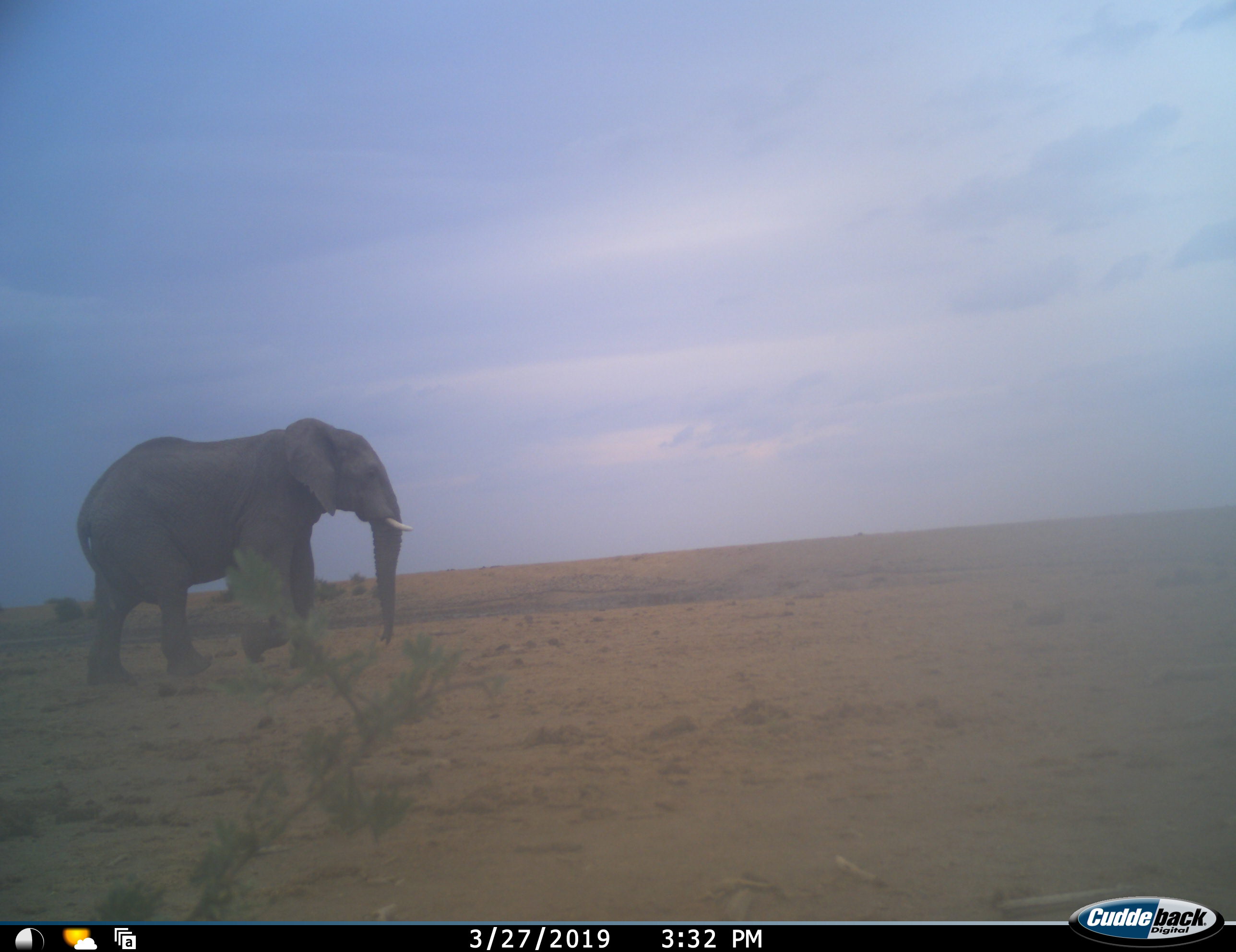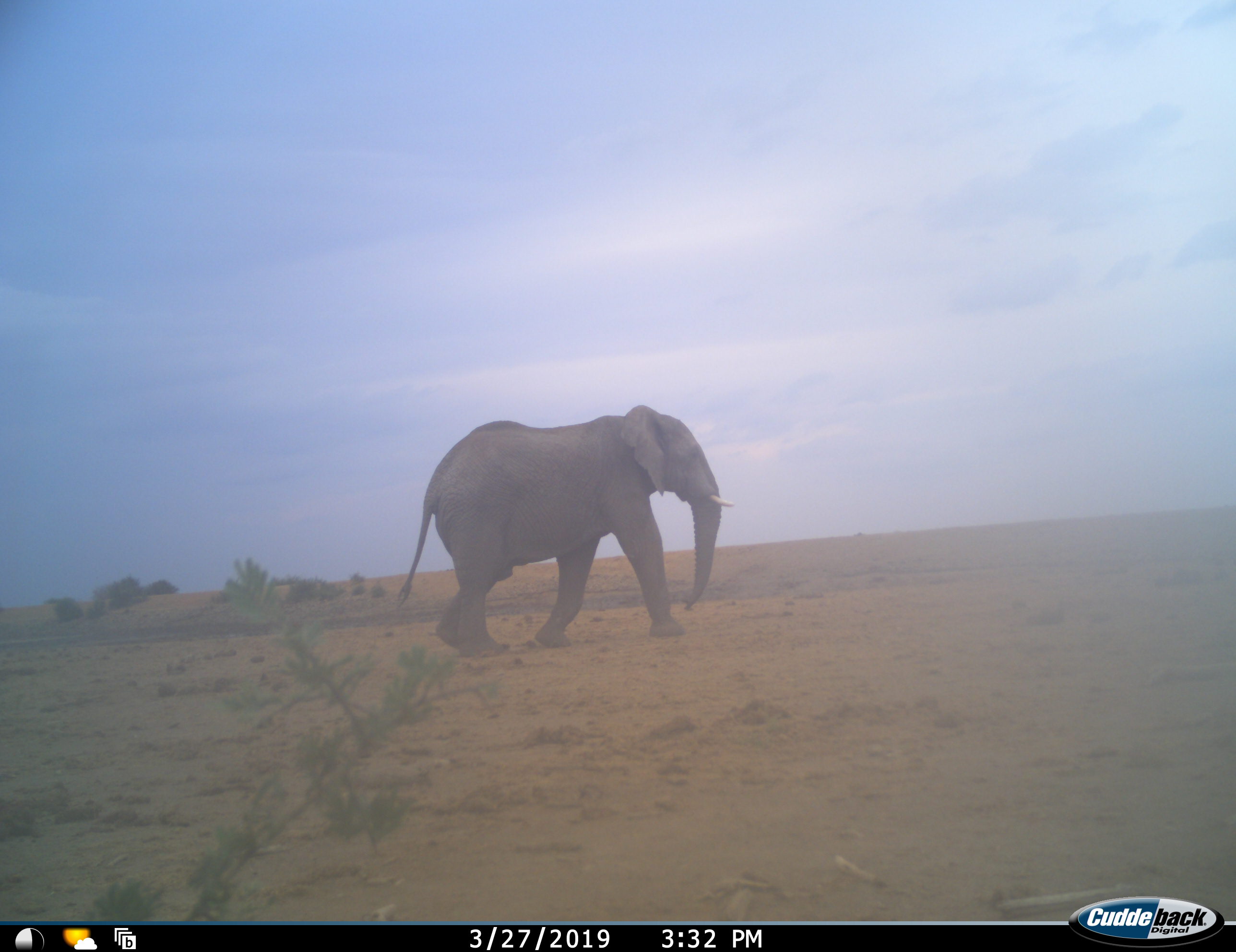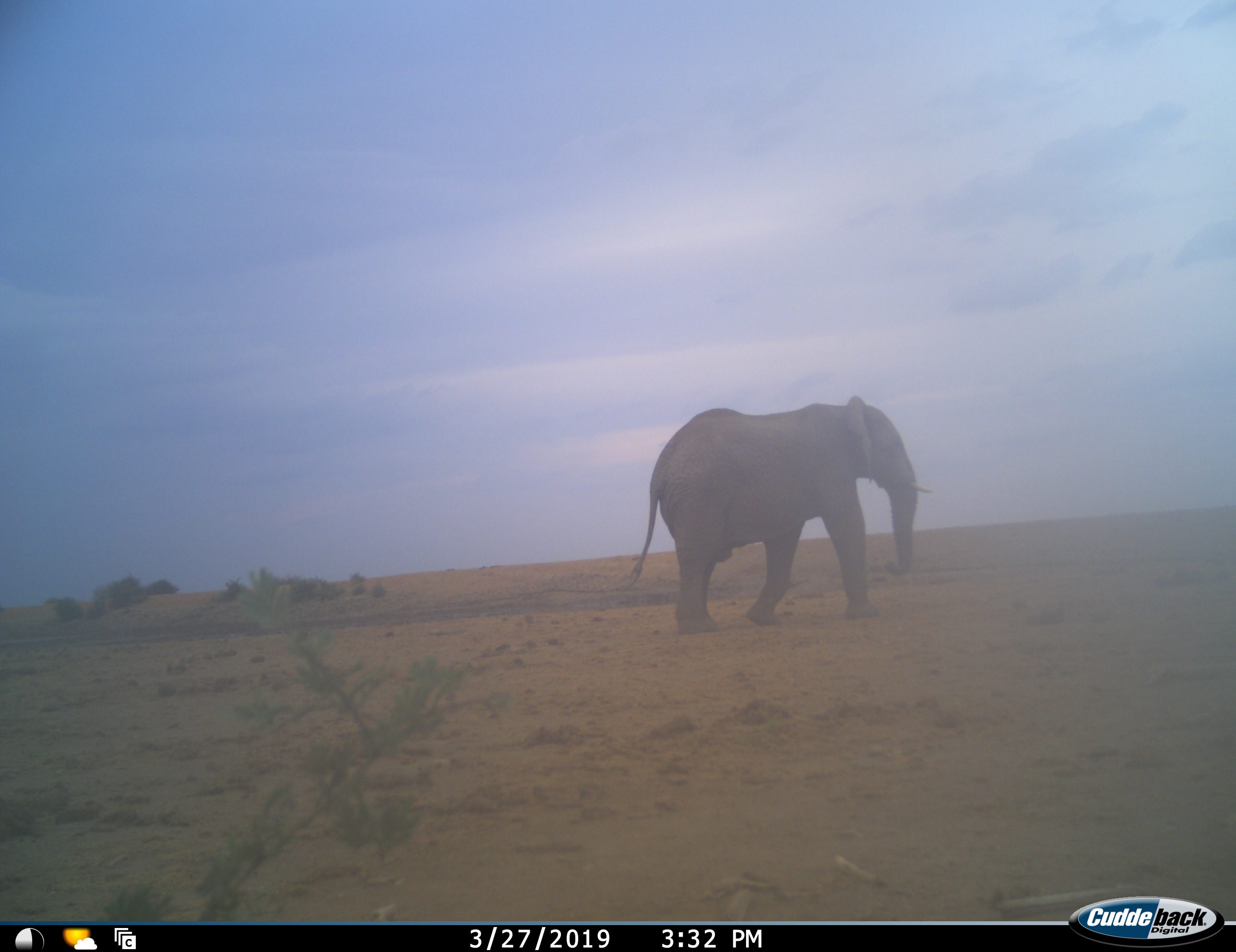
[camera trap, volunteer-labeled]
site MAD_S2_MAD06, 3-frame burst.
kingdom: Animalia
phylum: Chordata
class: Mammalia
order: Proboscidea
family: Elephantidae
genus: Loxodonta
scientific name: Loxodonta africana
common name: african bush elephant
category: elephant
Elephant (african bush elephant) (Loxodonta africana), count 1. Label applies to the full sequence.